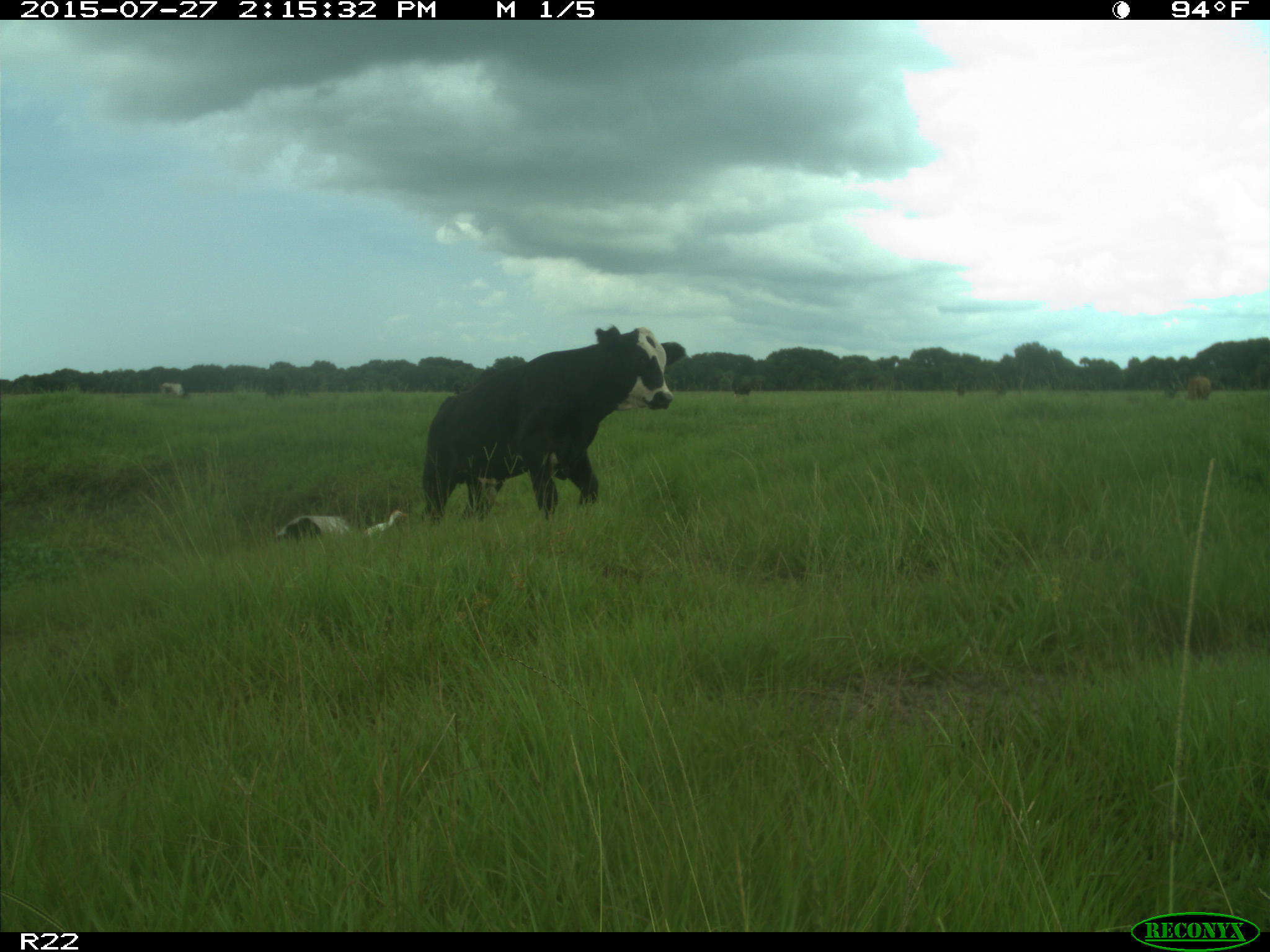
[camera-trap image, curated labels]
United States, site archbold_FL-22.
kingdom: Animalia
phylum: Chordata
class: Mammalia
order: Artiodactyla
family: Bovidae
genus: Bos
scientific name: Bos taurus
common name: domestic cow